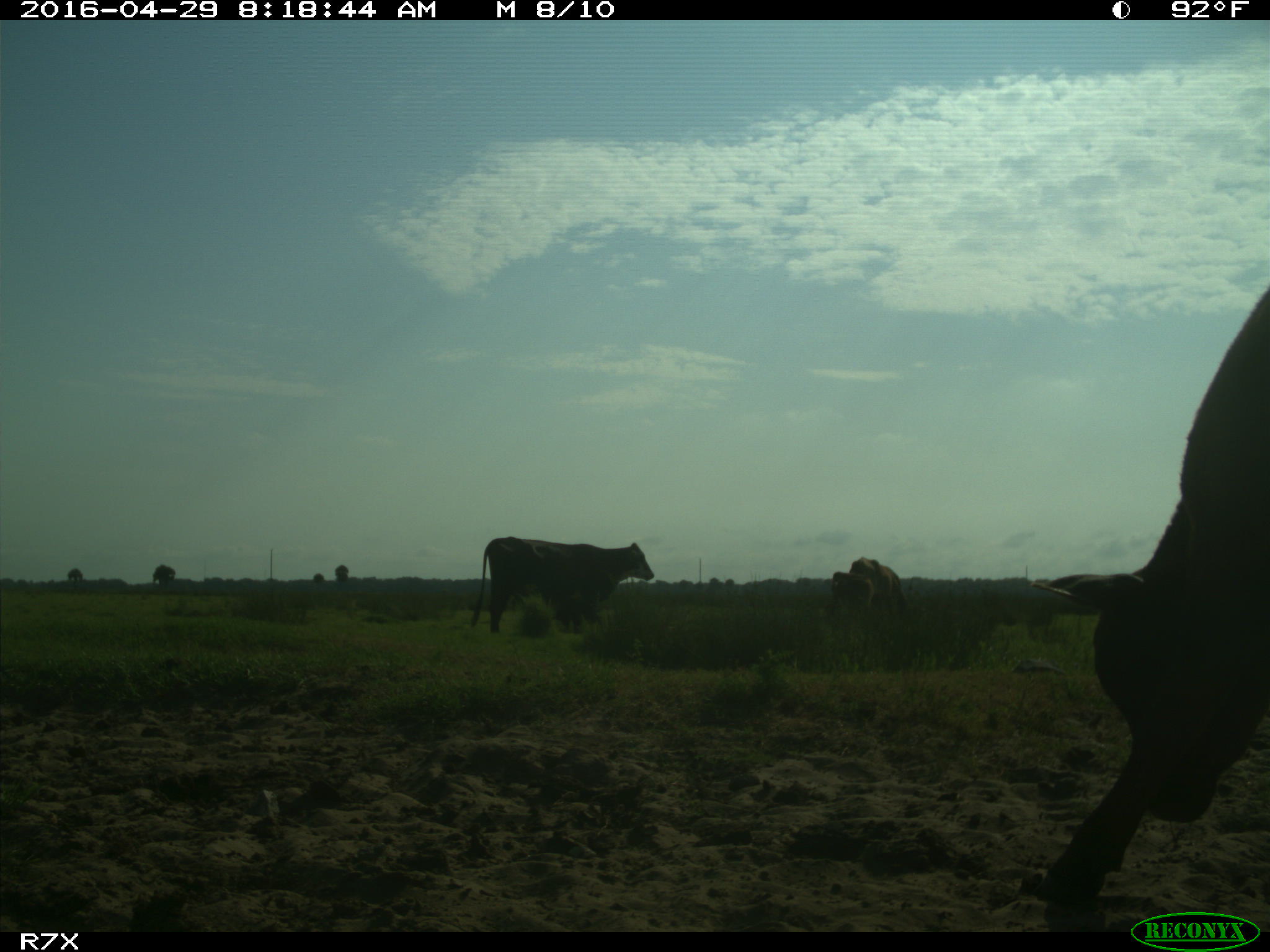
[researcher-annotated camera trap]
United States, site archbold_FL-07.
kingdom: Animalia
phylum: Chordata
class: Mammalia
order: Artiodactyla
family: Bovidae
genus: Bos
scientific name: Bos taurus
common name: domestic cow